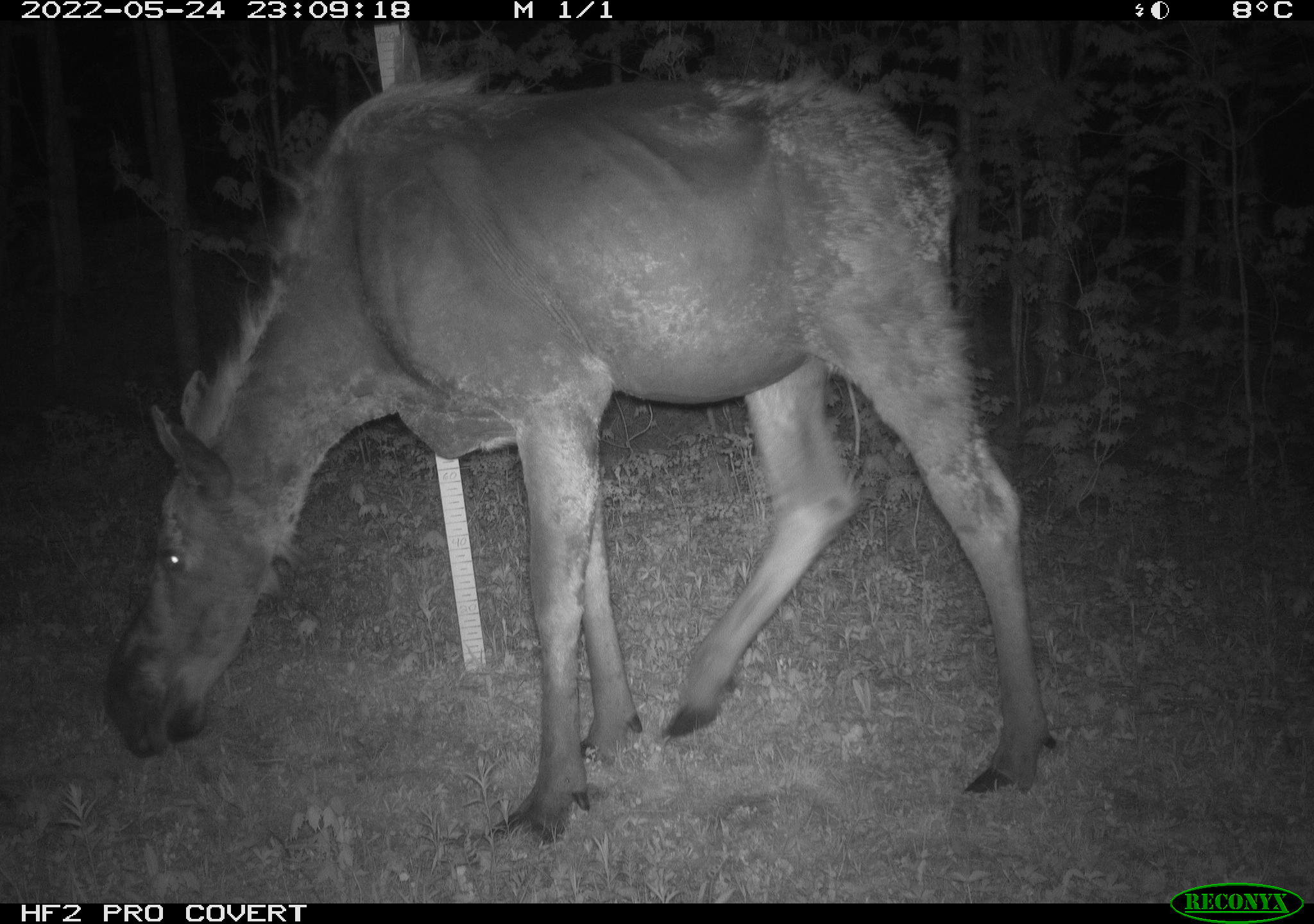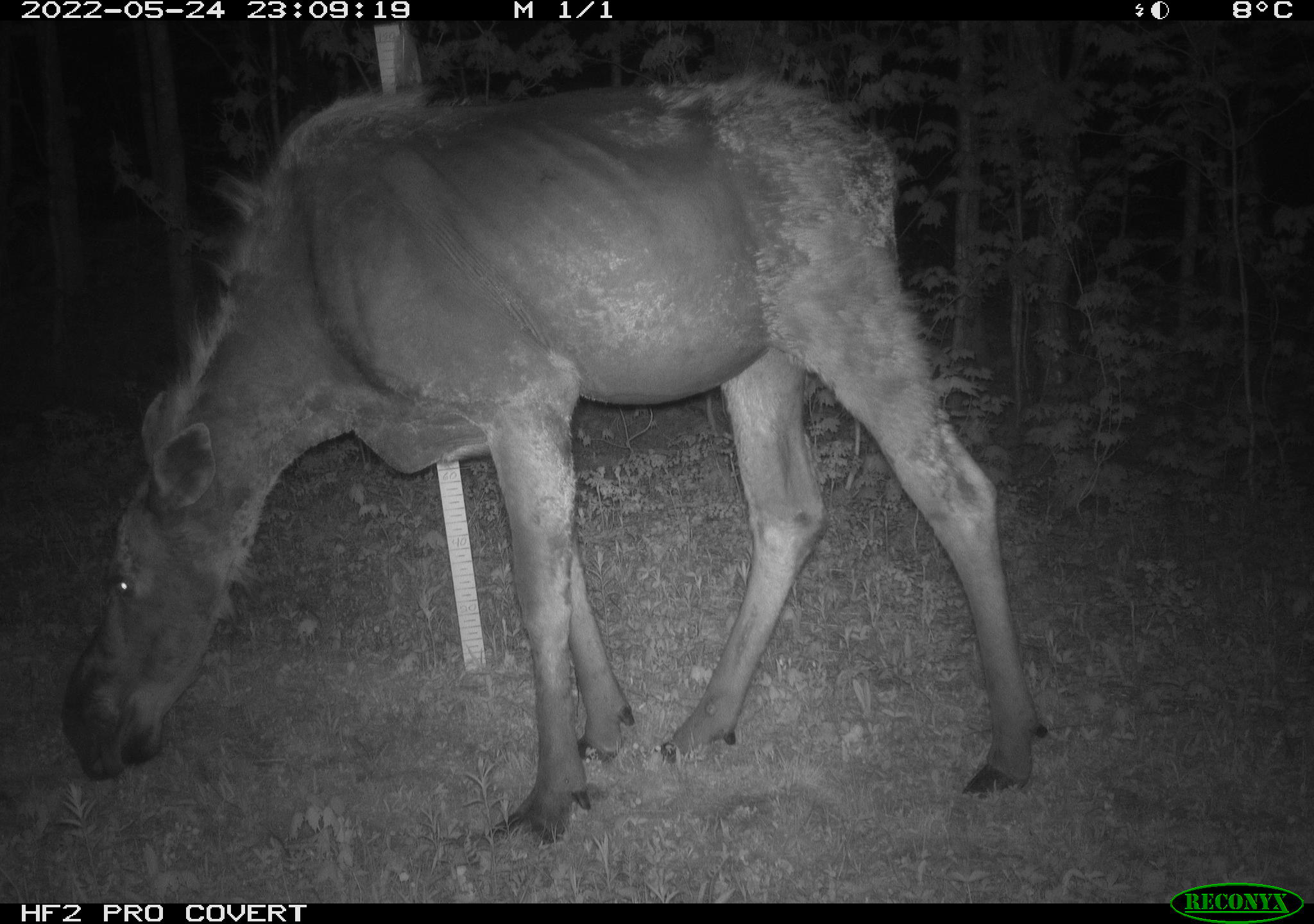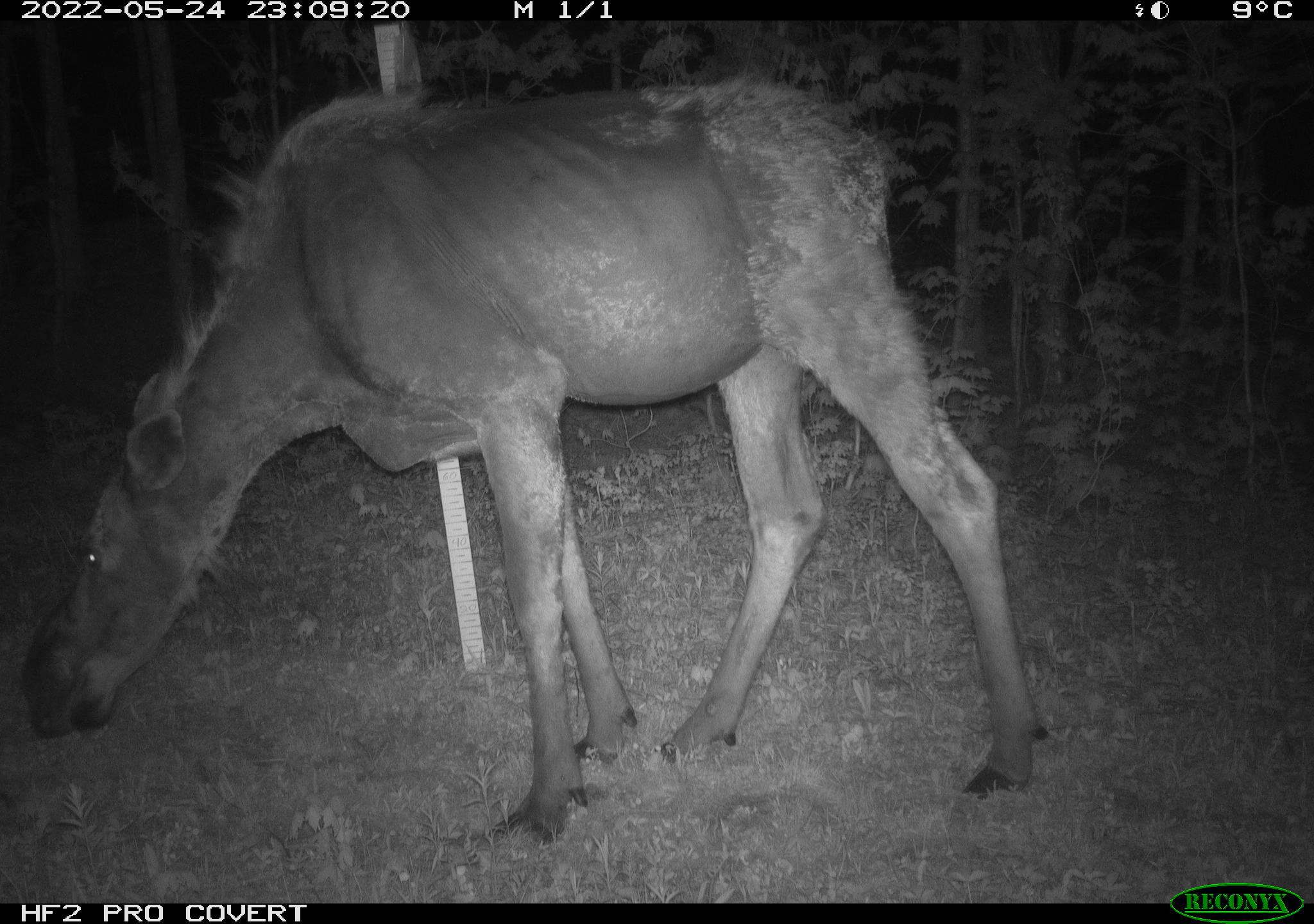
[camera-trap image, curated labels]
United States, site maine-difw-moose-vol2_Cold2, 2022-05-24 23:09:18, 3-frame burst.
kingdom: Animalia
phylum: Chordata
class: Mammalia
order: Artiodactyla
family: Cervidae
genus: Alces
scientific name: Alces alces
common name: moose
Moose (Alces alces).